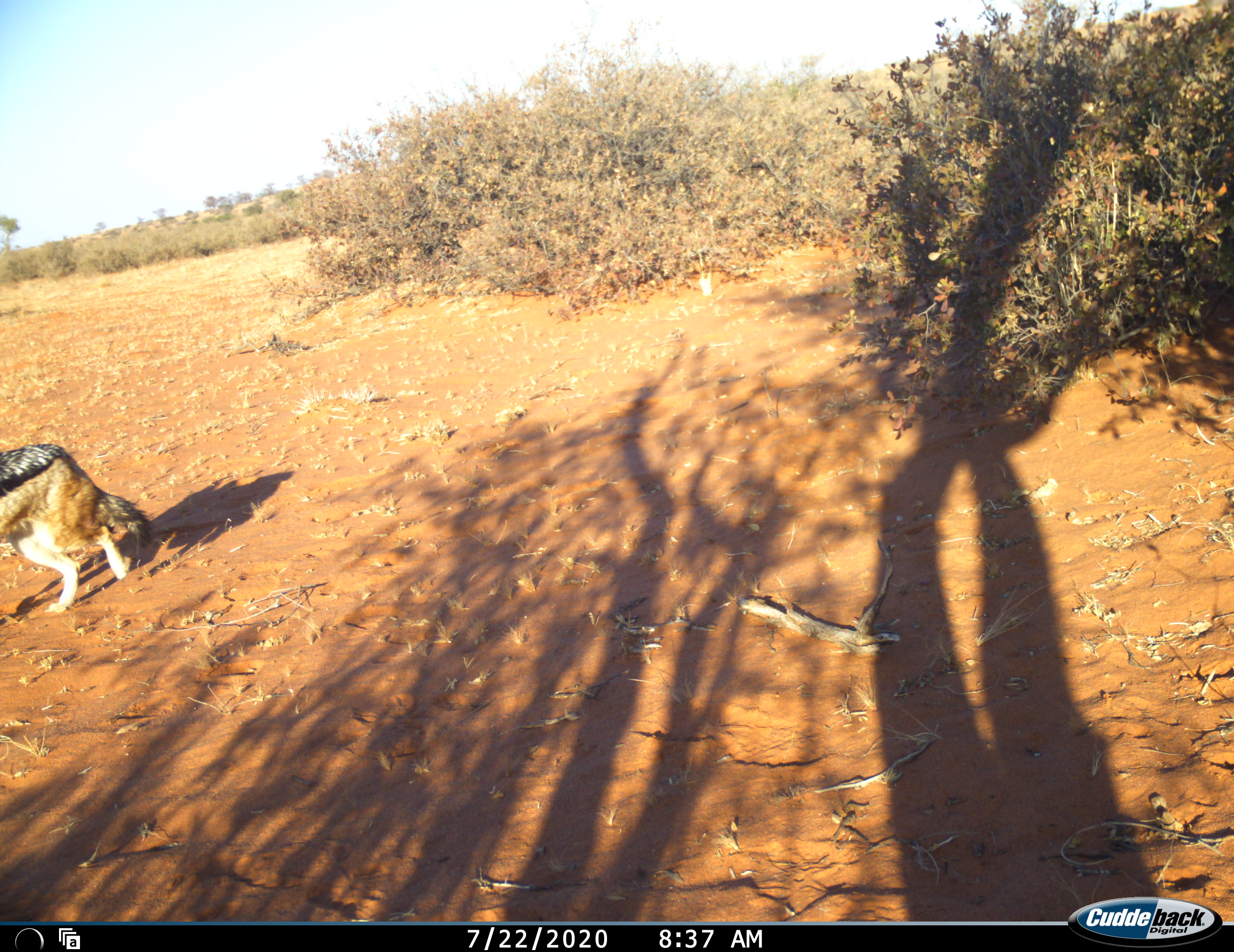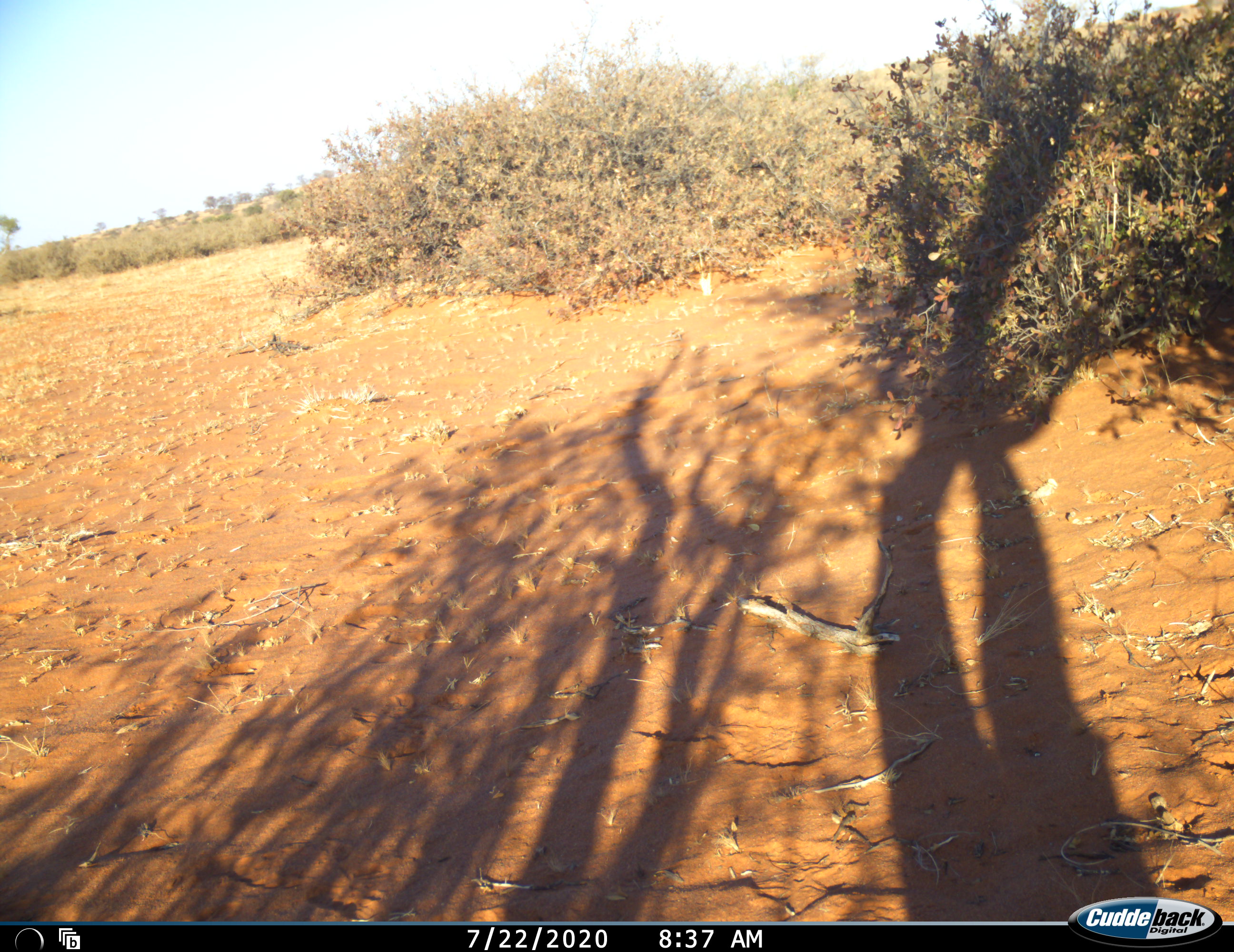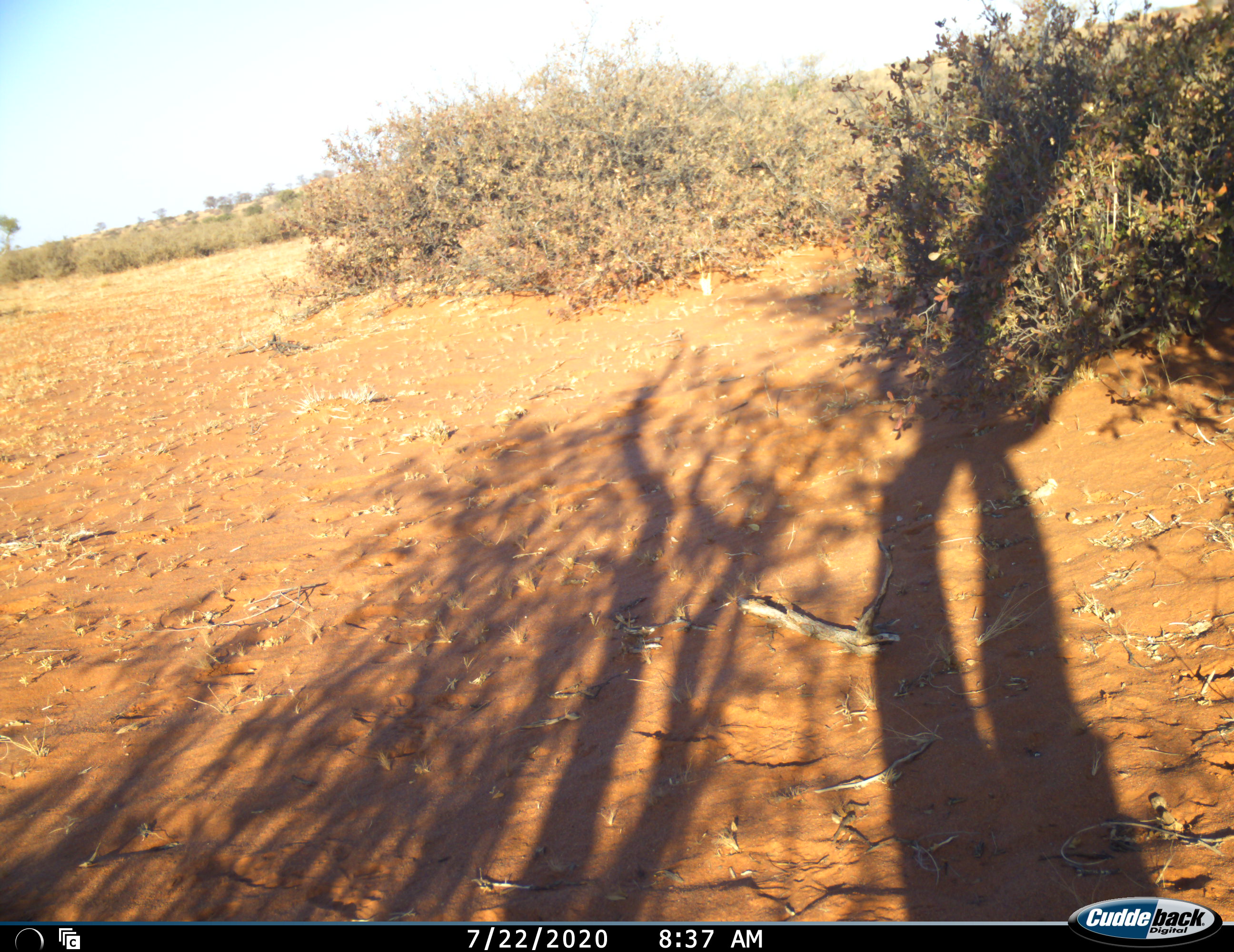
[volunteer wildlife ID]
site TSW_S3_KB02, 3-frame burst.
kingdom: Animalia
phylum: Chordata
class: Mammalia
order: Carnivora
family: Canidae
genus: Lupulella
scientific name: Lupulella mesomelas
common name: black-backed jackal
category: jackalblackbacked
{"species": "jackalblackbacked (black-backed jackal) (Lupulella mesomelas)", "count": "1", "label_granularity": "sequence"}